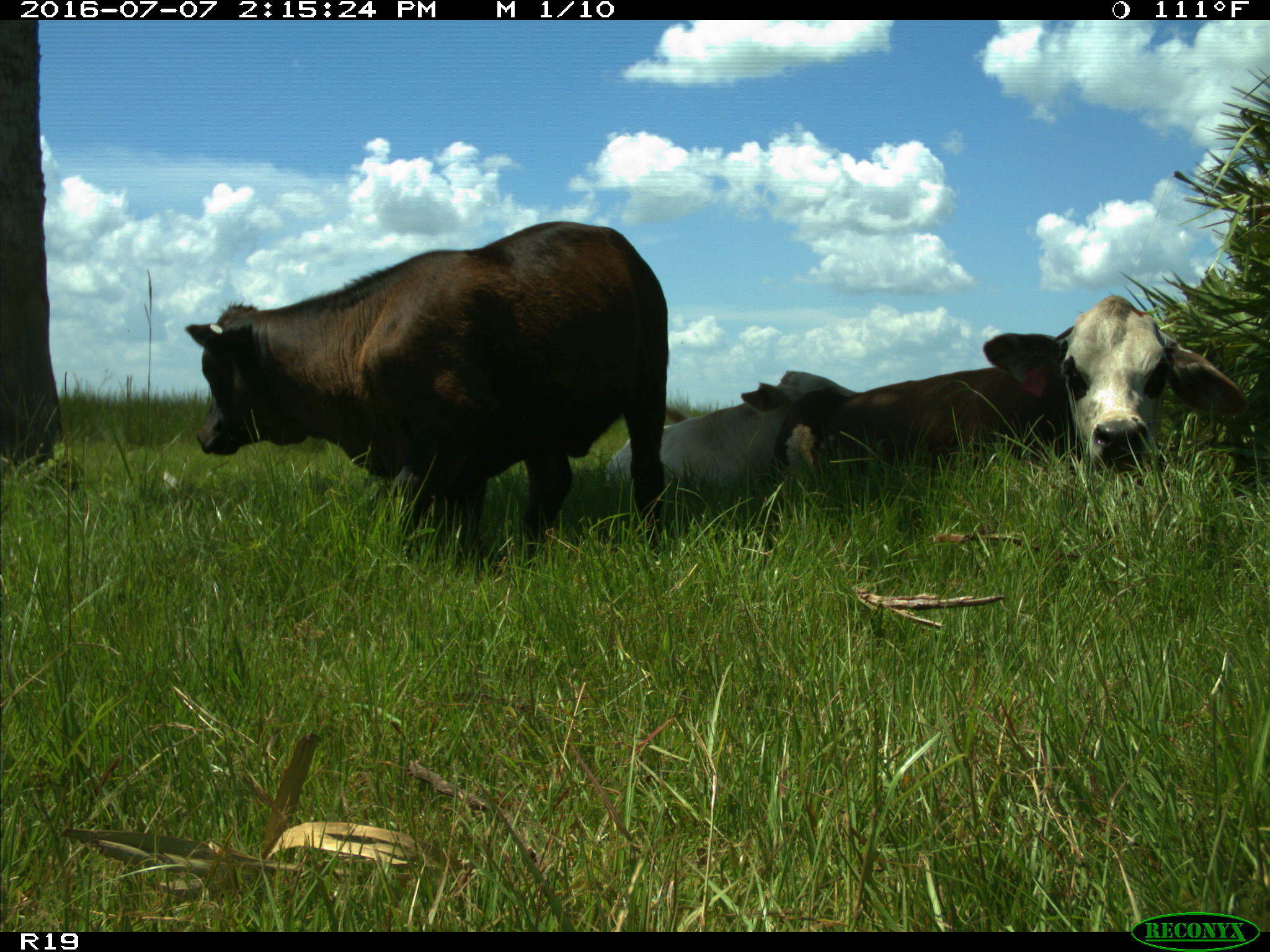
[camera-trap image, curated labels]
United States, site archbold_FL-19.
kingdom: Animalia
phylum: Chordata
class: Mammalia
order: Artiodactyla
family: Bovidae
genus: Bos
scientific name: Bos taurus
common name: domestic cow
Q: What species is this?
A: Bos taurus (domestic cow).